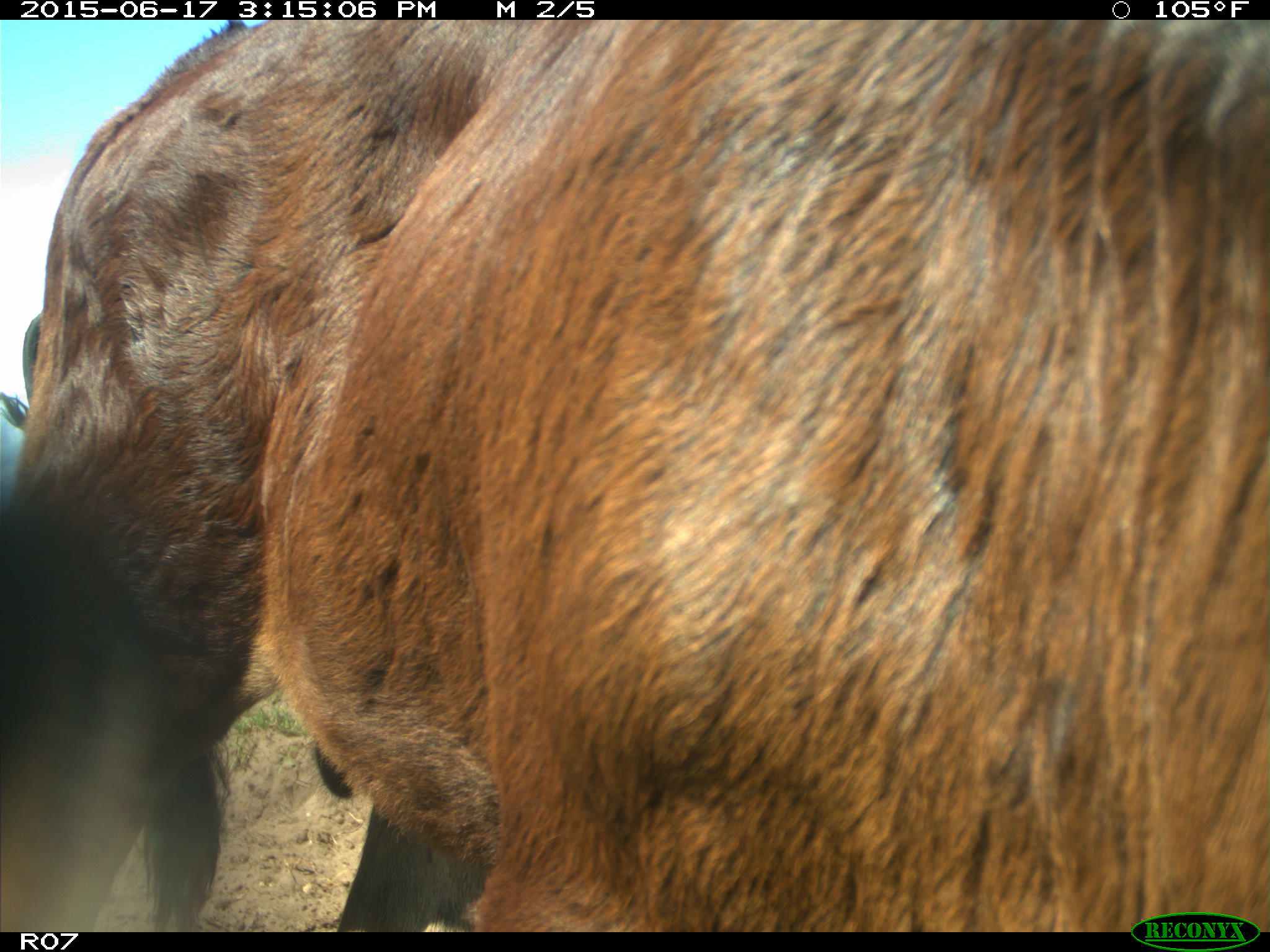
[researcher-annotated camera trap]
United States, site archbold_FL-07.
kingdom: Animalia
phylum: Chordata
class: Mammalia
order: Artiodactyla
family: Bovidae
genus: Bos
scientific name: Bos taurus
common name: domestic cow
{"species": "Bos taurus (domestic cow)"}